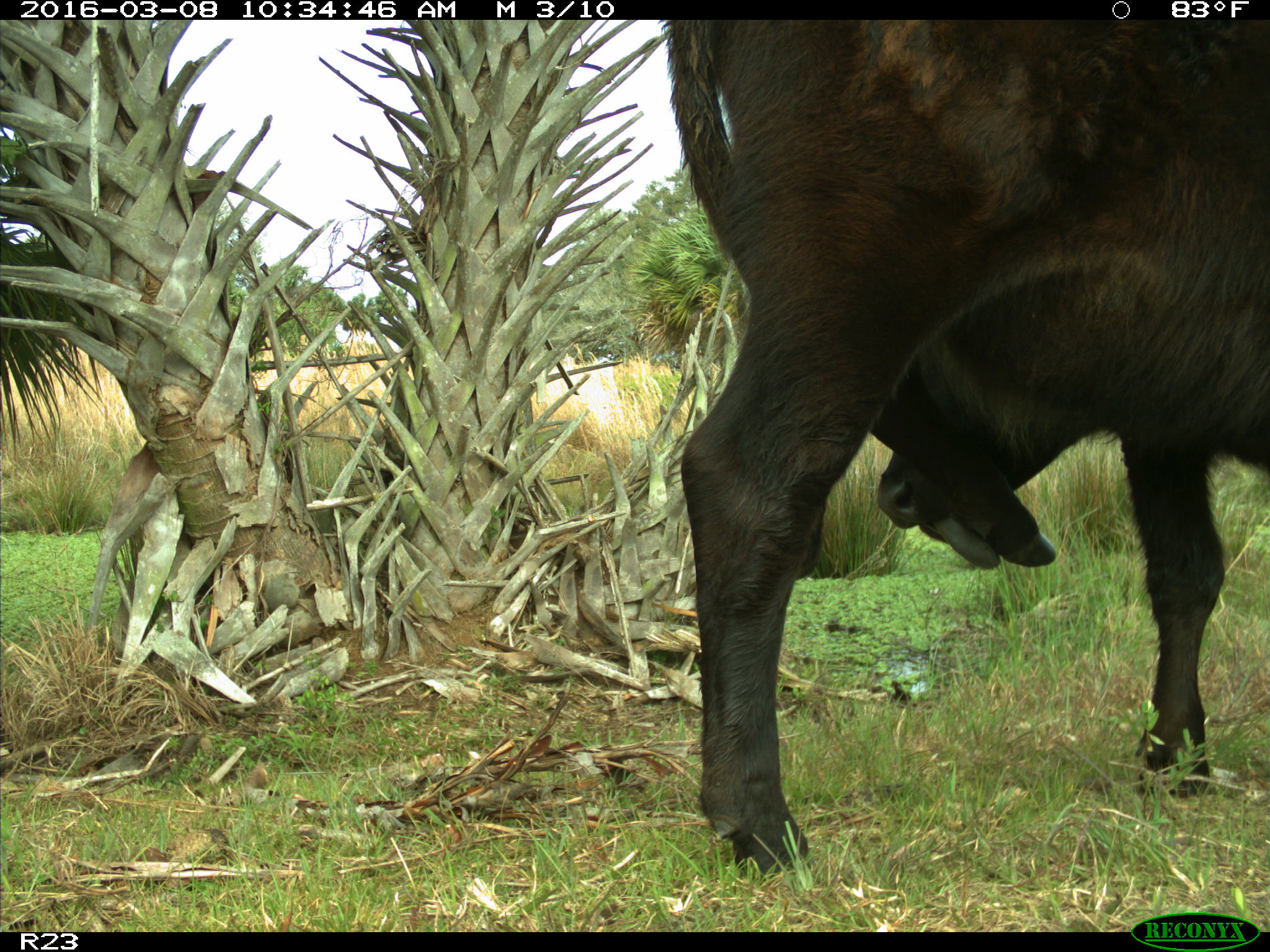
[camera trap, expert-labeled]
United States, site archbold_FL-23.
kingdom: Animalia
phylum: Chordata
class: Mammalia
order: Artiodactyla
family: Bovidae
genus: Bos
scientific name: Bos taurus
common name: domestic cow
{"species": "Bos taurus (domestic cow)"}